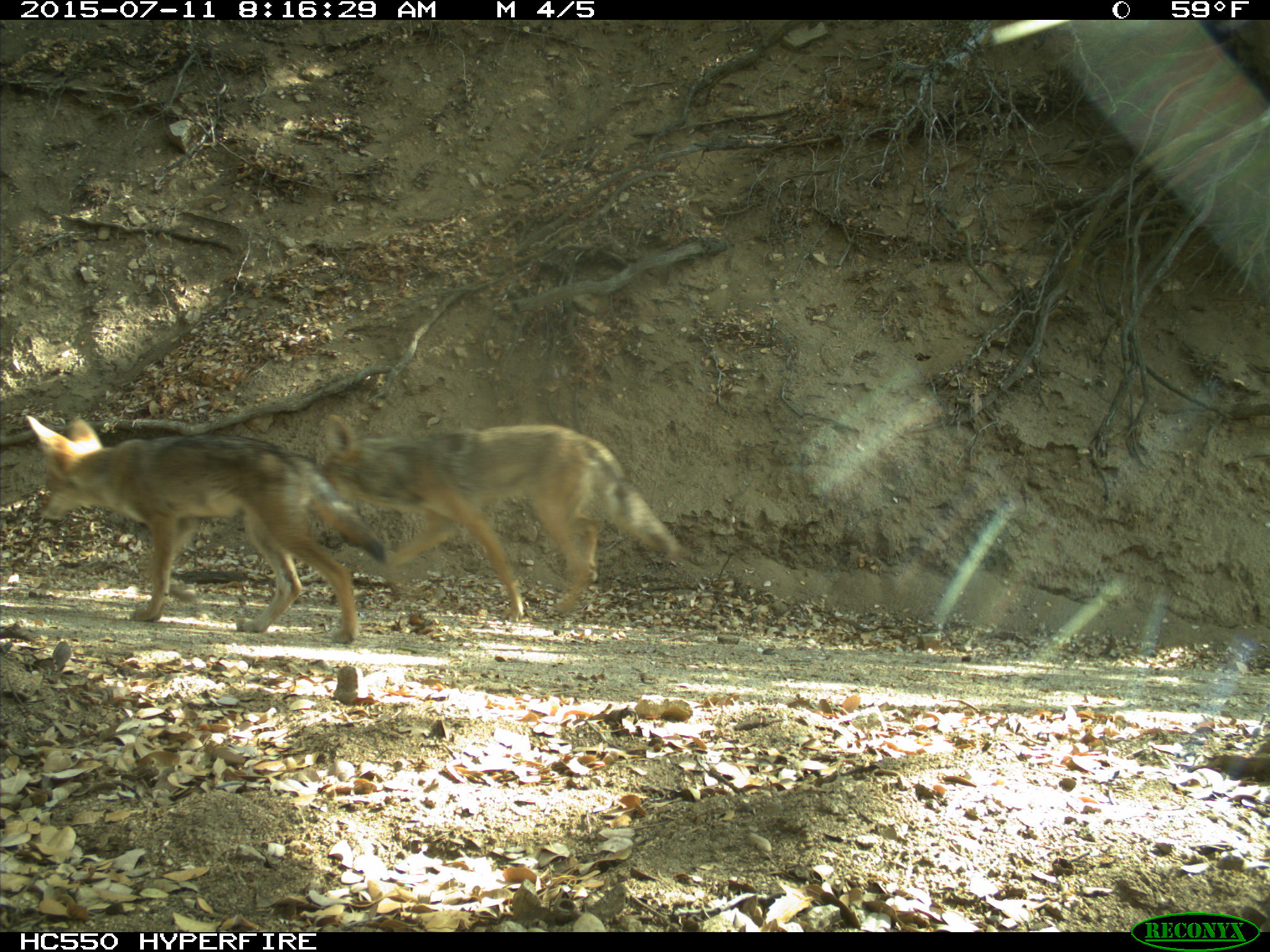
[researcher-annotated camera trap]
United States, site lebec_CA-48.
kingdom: Animalia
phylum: Chordata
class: Mammalia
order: Carnivora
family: Canidae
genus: Canis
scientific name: Canis latrans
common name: coyote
Canis latrans (coyote).